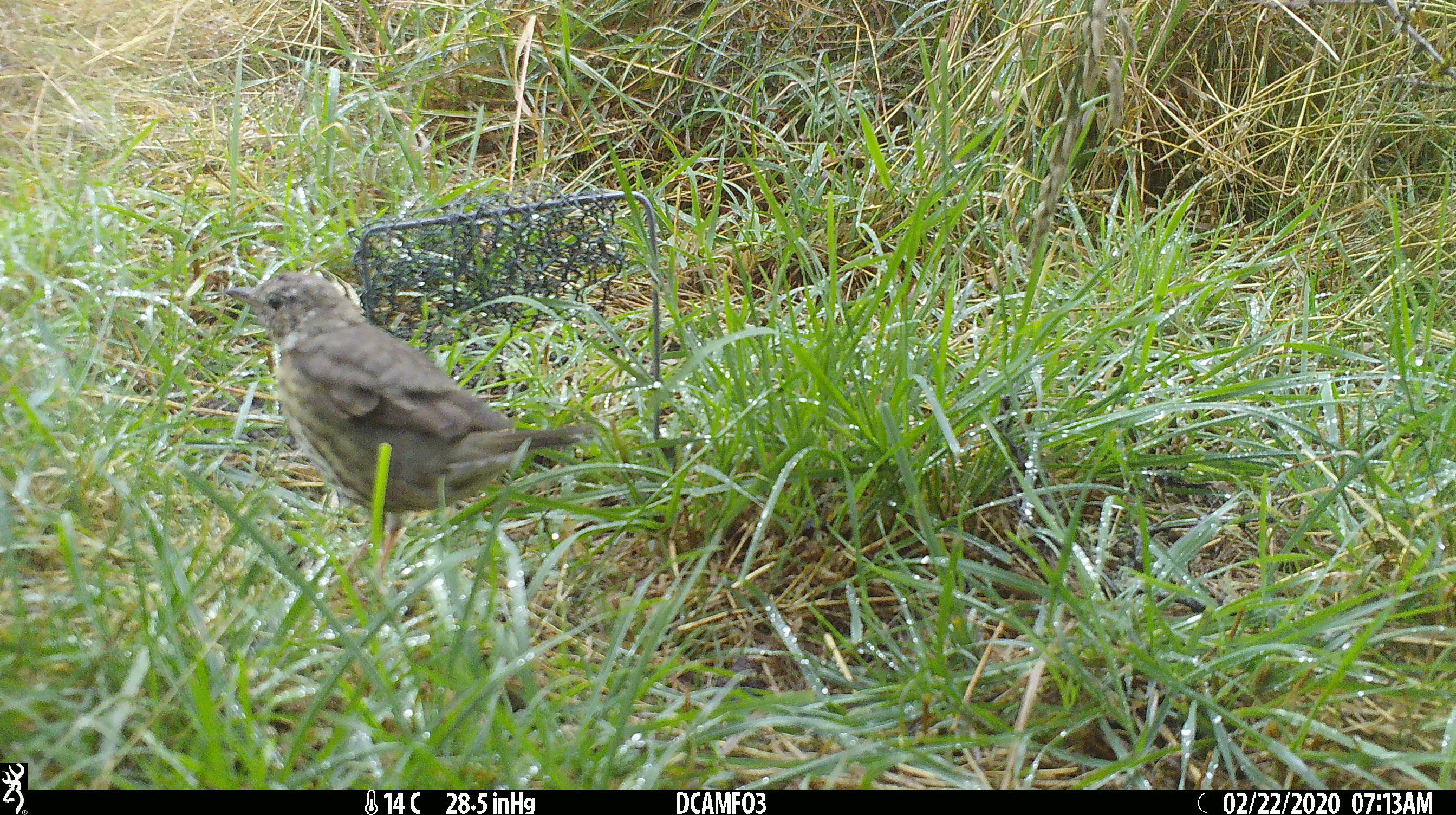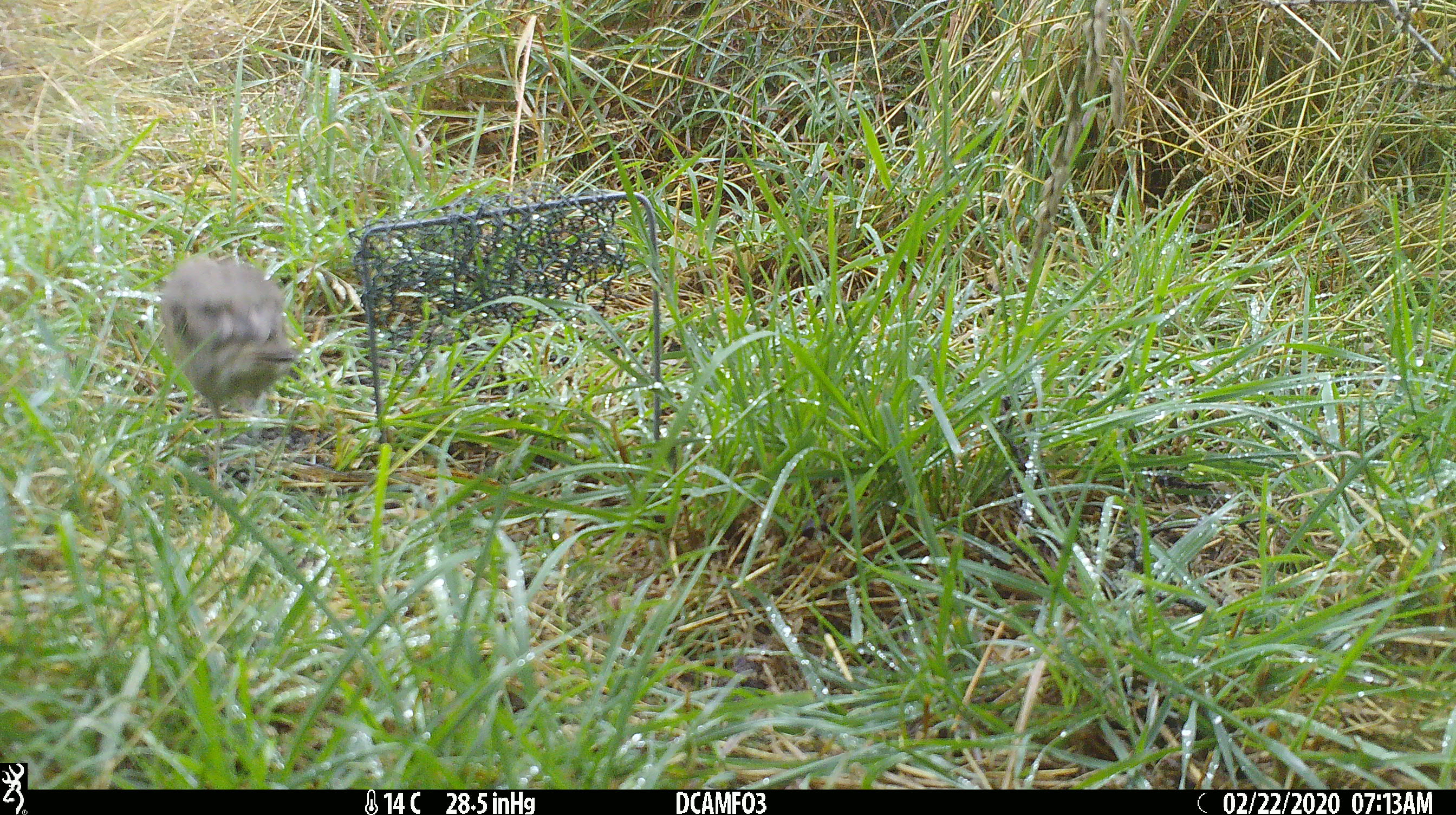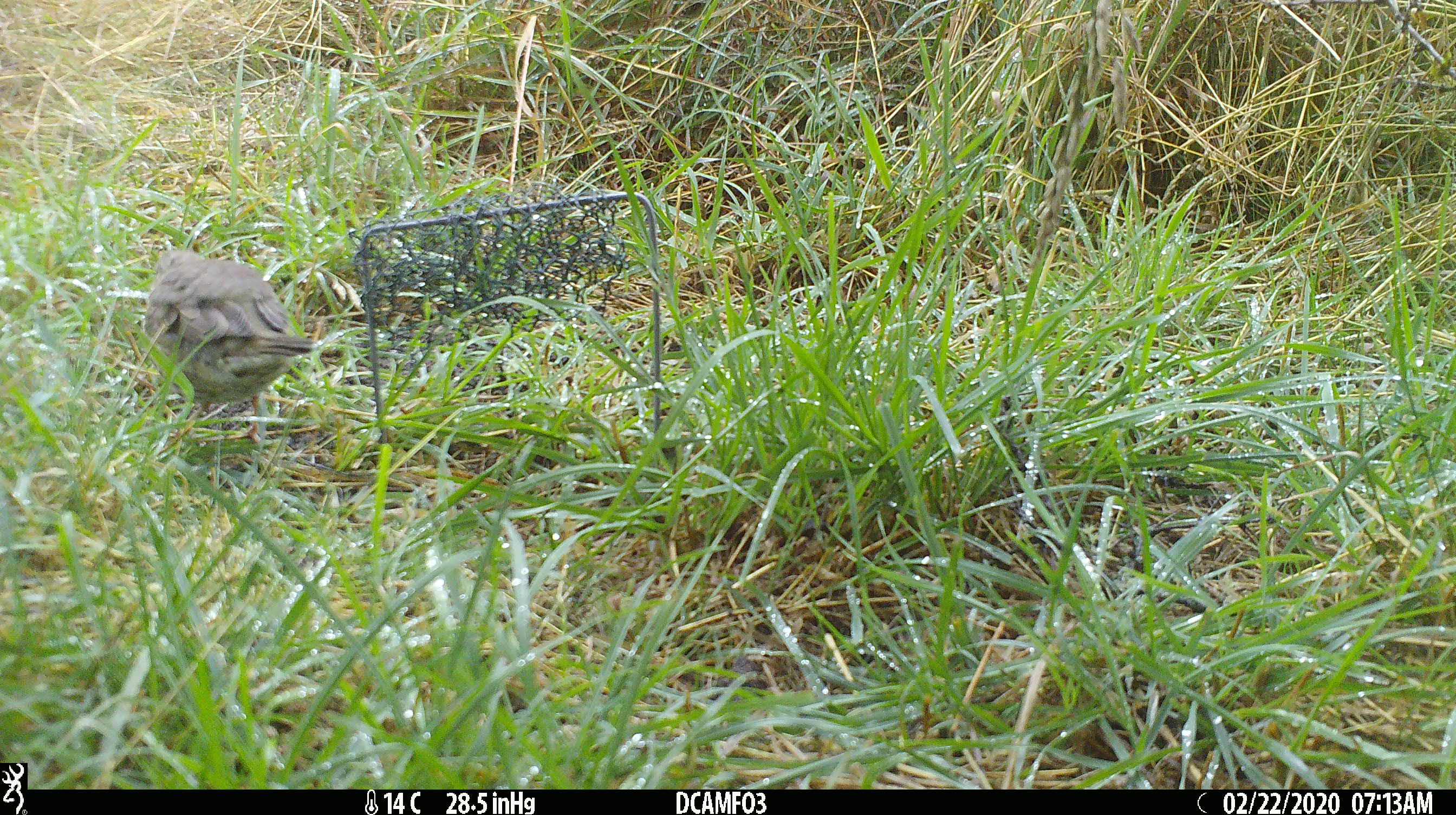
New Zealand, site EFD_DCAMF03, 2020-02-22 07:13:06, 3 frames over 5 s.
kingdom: Animalia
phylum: Chordata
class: Aves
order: Passeriformes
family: Turdidae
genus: Turdus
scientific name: Turdus philomelos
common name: song thrush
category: thrush